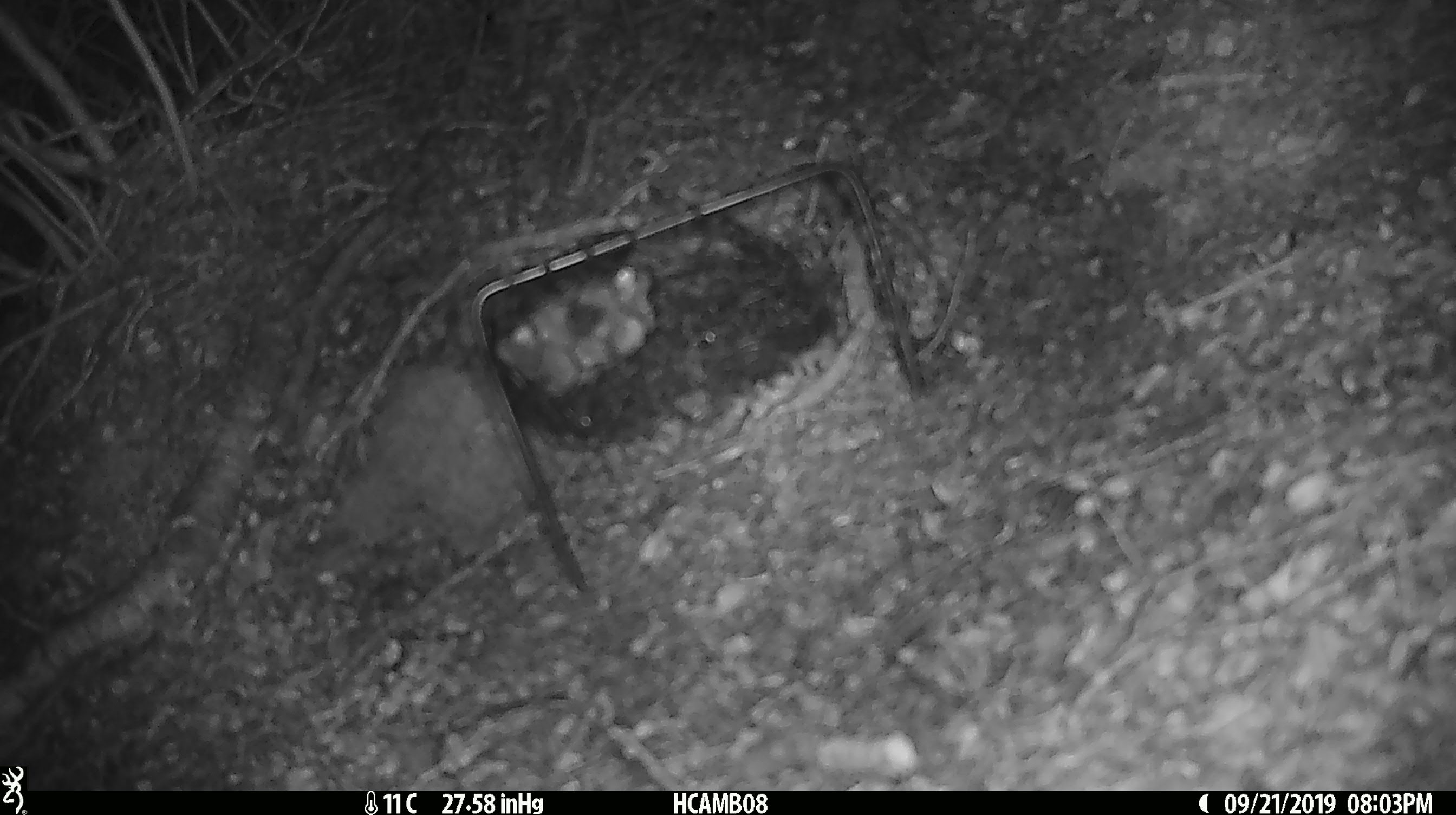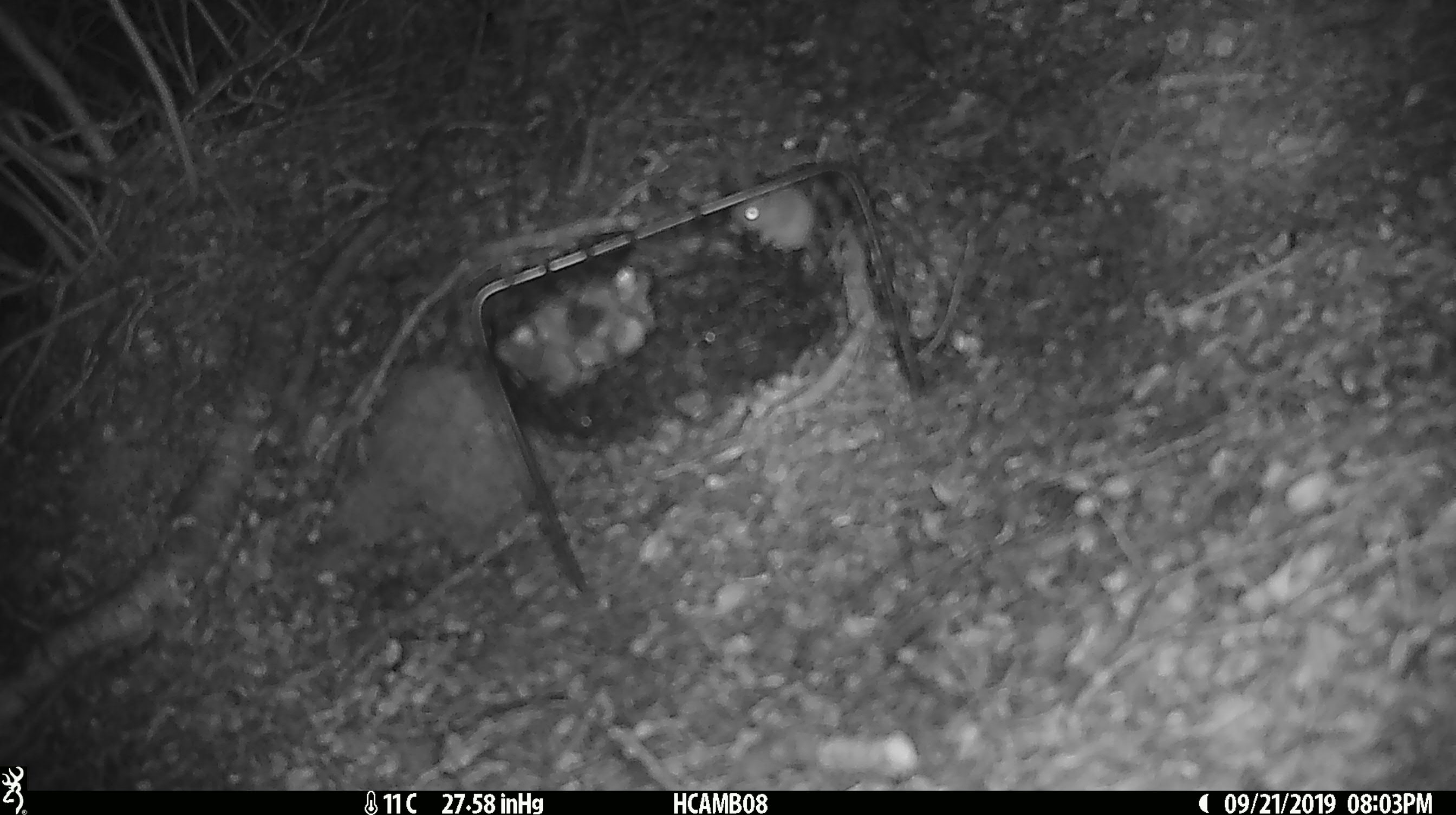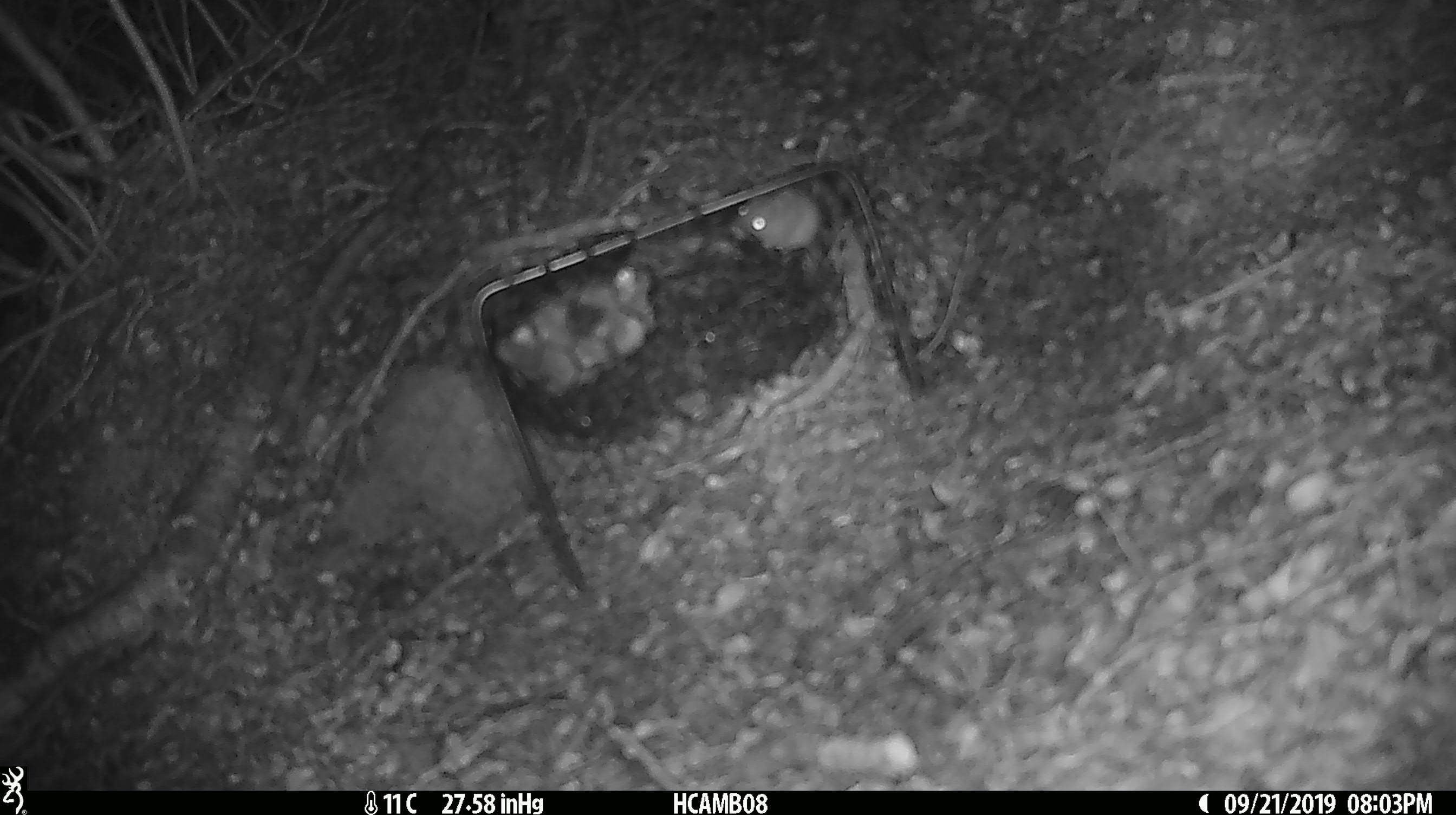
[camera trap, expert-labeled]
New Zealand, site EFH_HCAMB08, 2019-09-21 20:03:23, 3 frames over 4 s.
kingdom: Animalia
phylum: Chordata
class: Mammalia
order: Rodentia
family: Muridae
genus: Mus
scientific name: Mus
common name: mouse